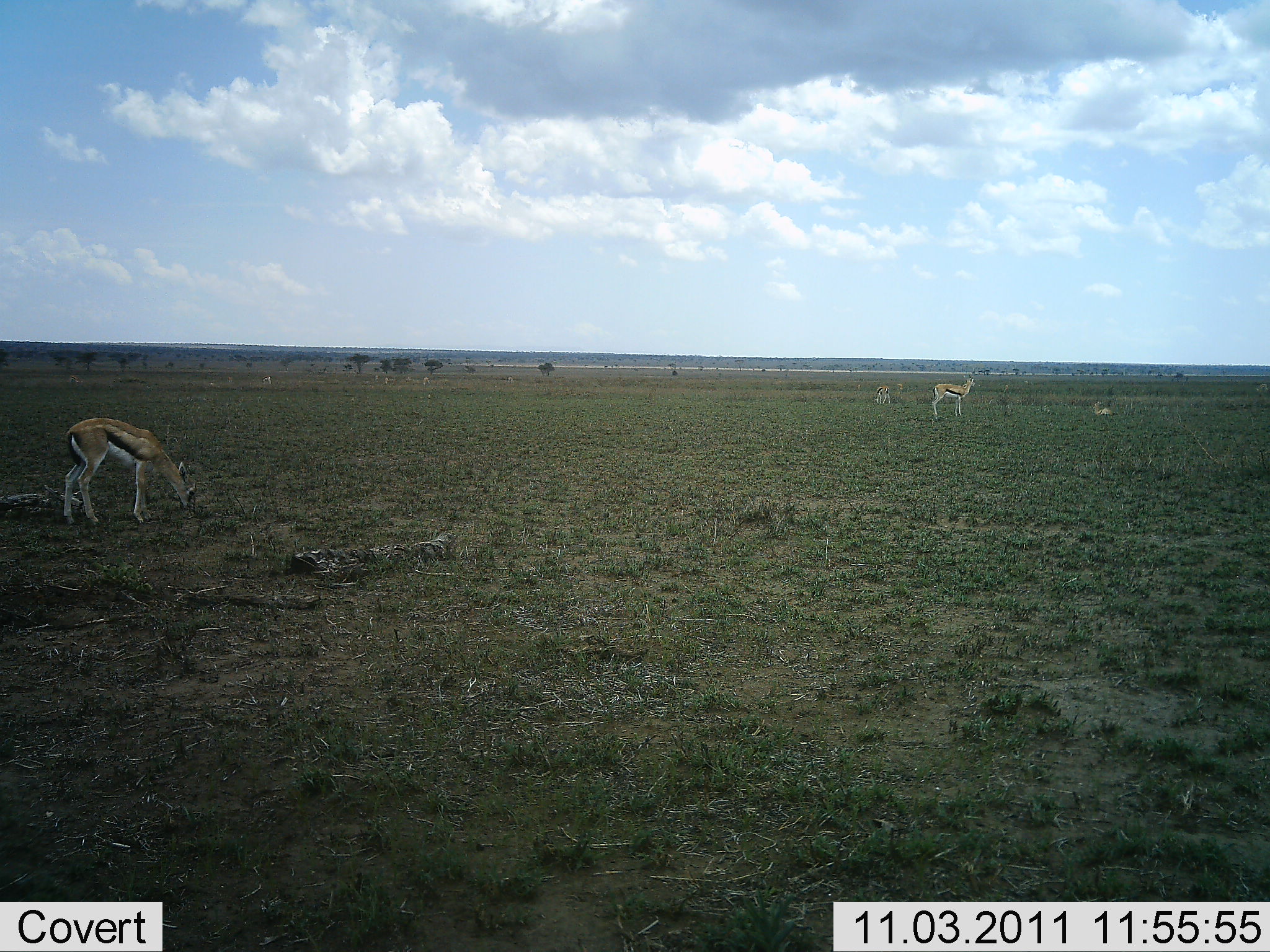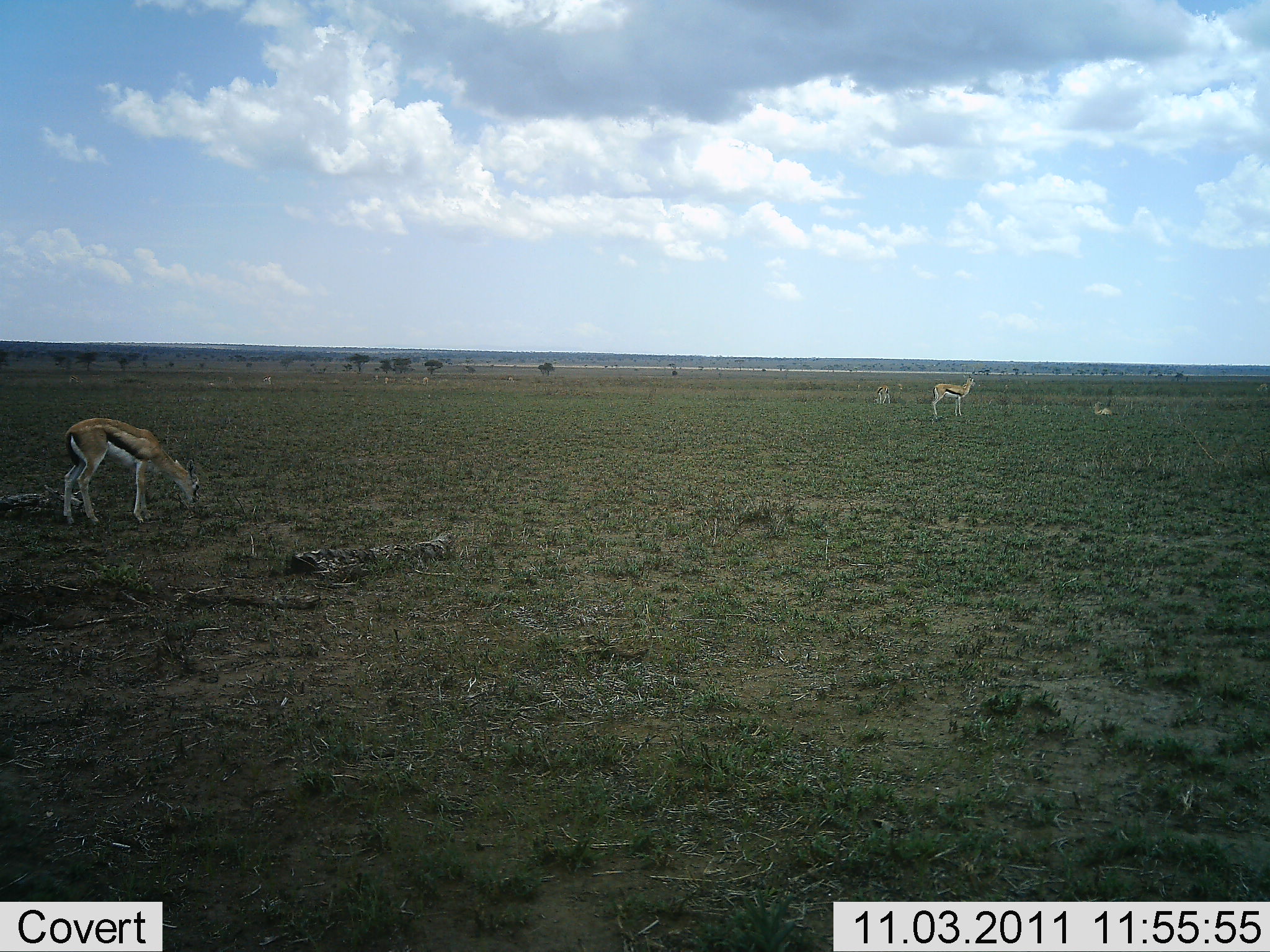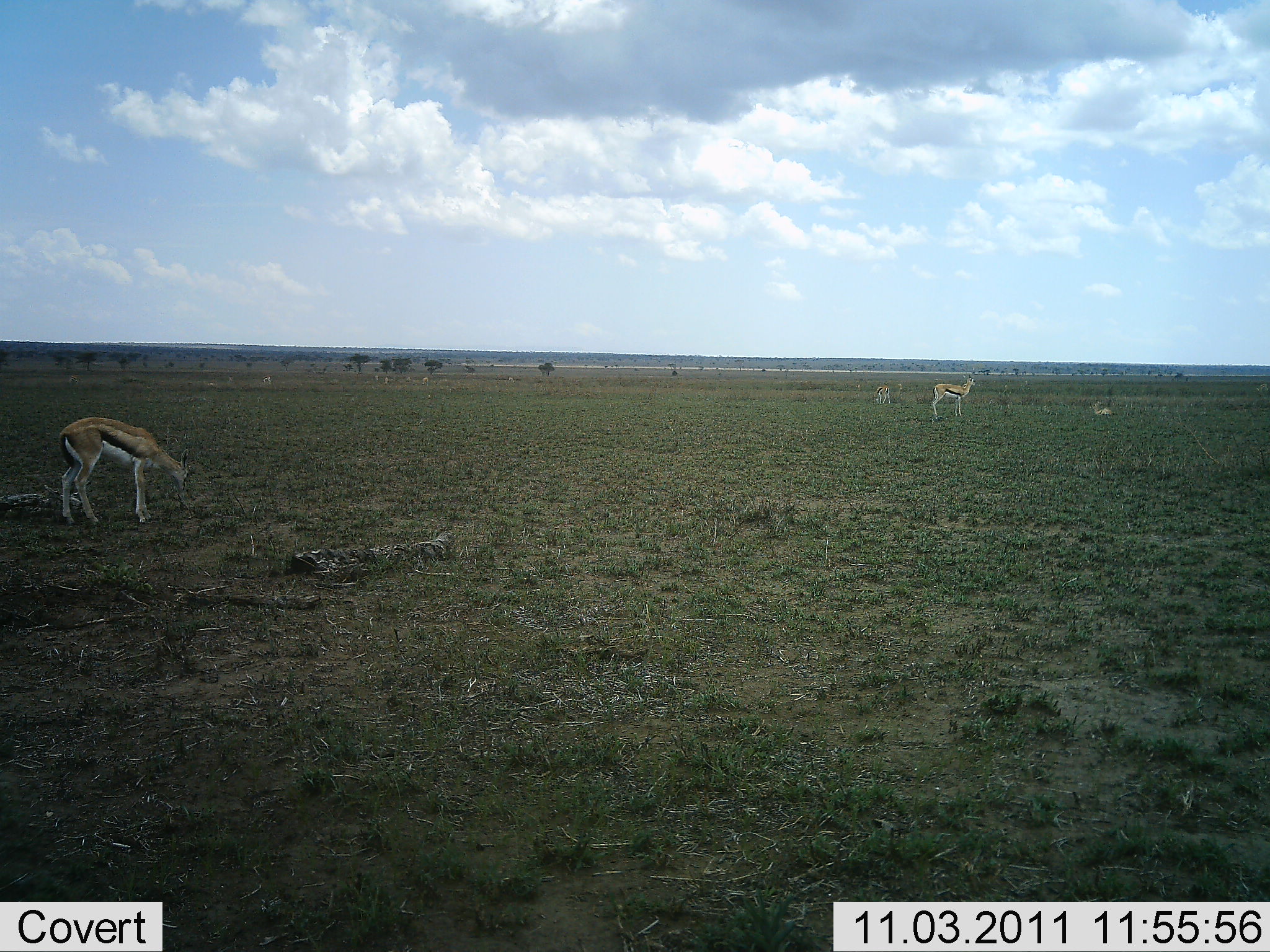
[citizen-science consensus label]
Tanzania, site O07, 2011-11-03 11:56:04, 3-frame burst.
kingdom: Animalia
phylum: Chordata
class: Mammalia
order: Artiodactyla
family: Bovidae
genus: Eudorcas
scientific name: Eudorcas thomsonii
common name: thomson's gazelle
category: gazellethomsons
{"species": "gazellethomsons (thomson's gazelle) (Eudorcas thomsonii)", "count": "4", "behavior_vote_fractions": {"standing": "47%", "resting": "40%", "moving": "0%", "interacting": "0%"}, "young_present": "0%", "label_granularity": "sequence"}